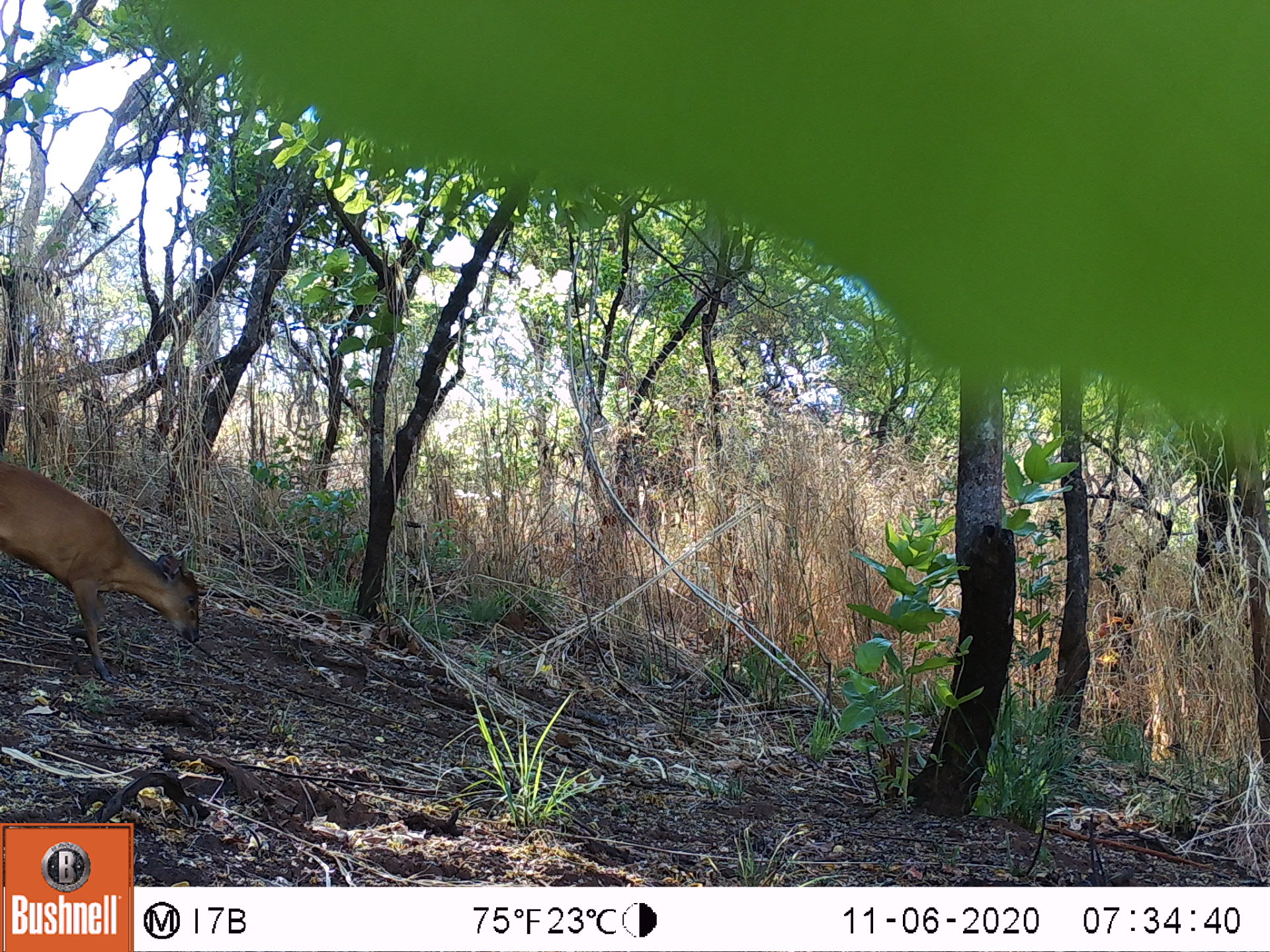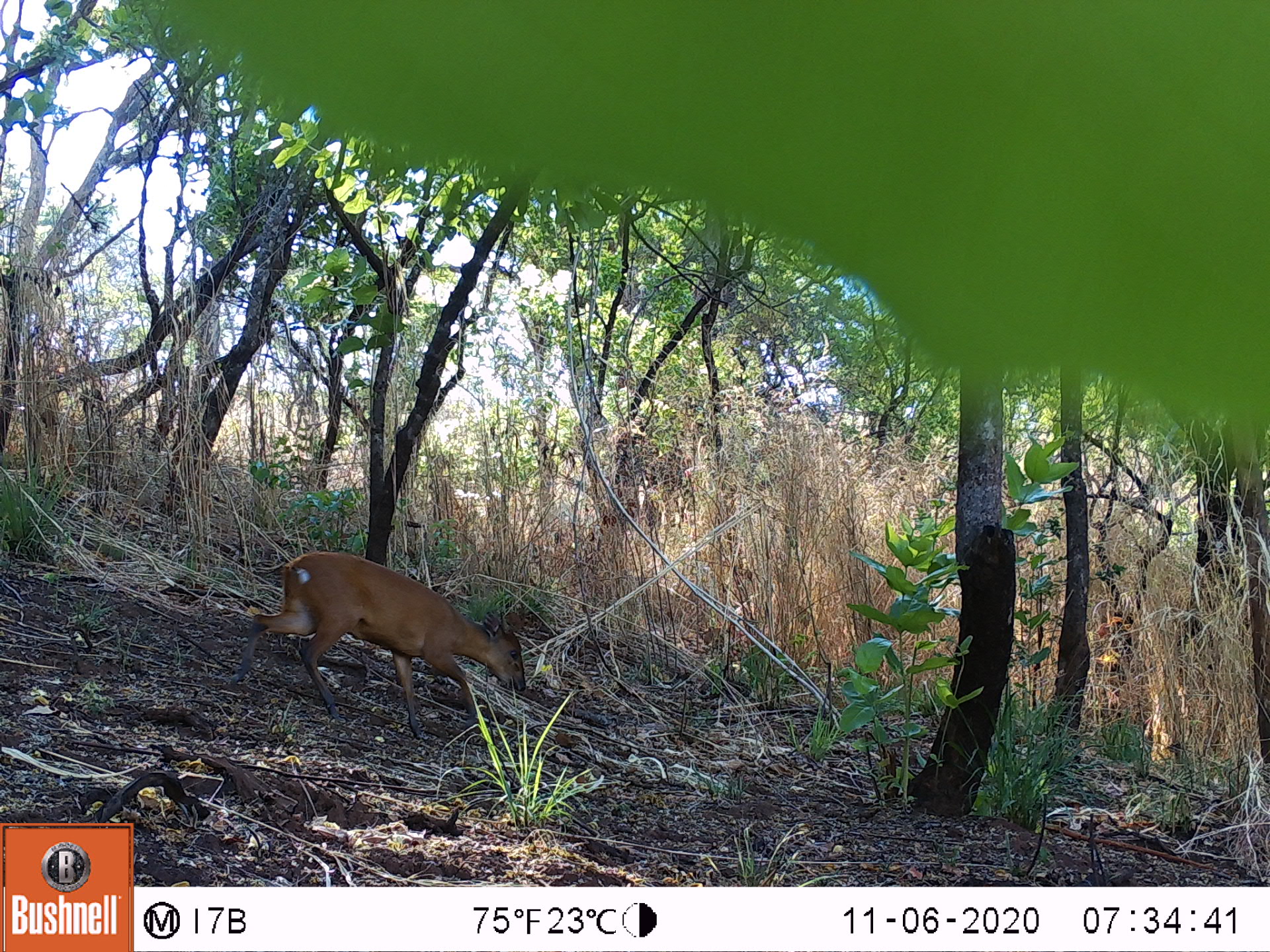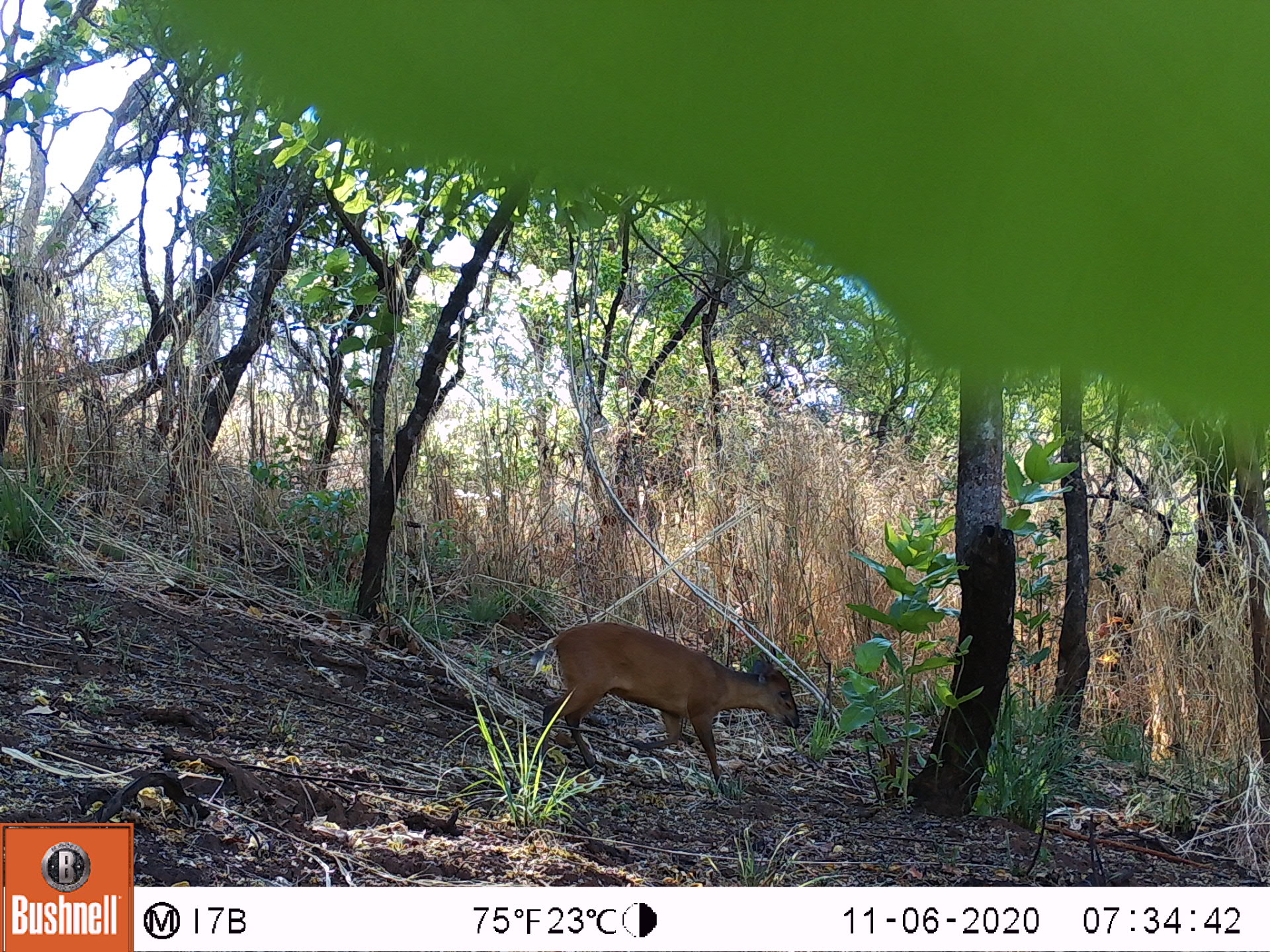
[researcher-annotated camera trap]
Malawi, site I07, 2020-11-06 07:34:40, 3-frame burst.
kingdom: Animalia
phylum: Chordata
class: Mammalia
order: Artiodactyla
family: Bovidae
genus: Cephalophorus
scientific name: Cephalophorus natalensis natalensis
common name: red duiker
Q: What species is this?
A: Red duiker (Cephalophorus natalensis natalensis).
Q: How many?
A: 1.